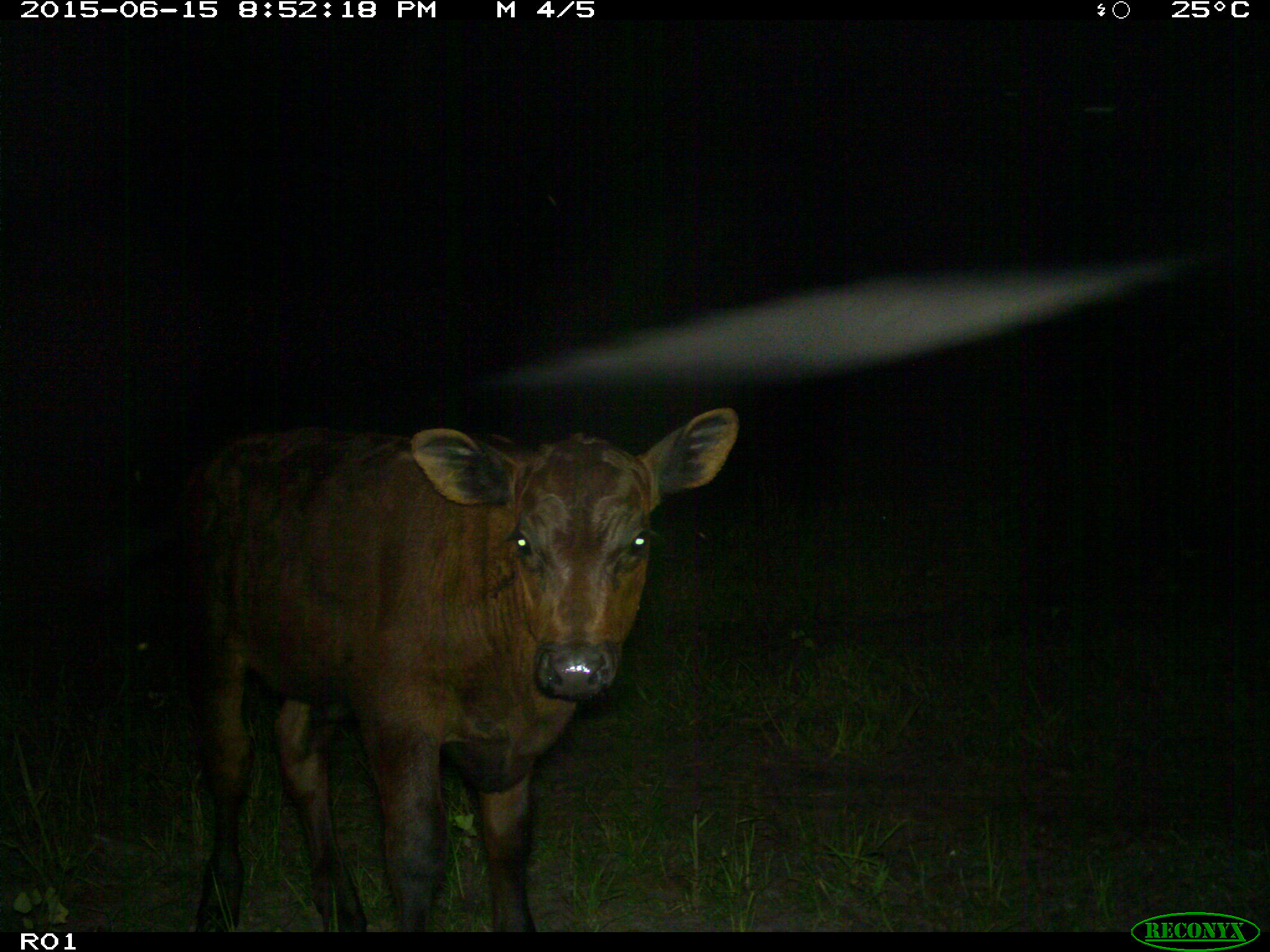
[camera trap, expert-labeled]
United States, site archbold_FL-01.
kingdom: Animalia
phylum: Chordata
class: Mammalia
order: Artiodactyla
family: Bovidae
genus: Bos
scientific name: Bos taurus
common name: domestic cow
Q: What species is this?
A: Bos taurus (domestic cow).